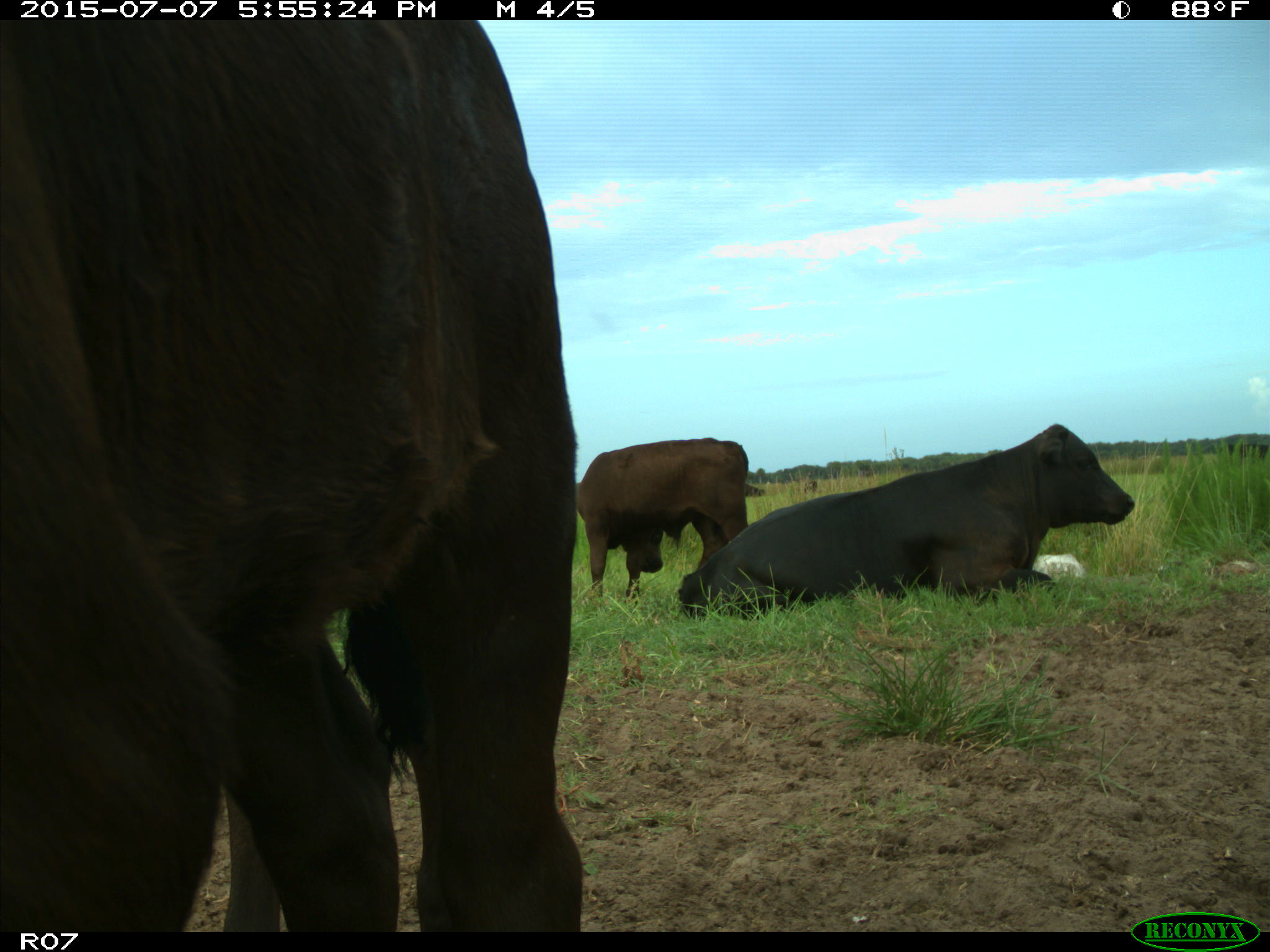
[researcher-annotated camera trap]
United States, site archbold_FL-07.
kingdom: Animalia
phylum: Chordata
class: Mammalia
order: Artiodactyla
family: Bovidae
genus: Bos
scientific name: Bos taurus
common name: domestic cow